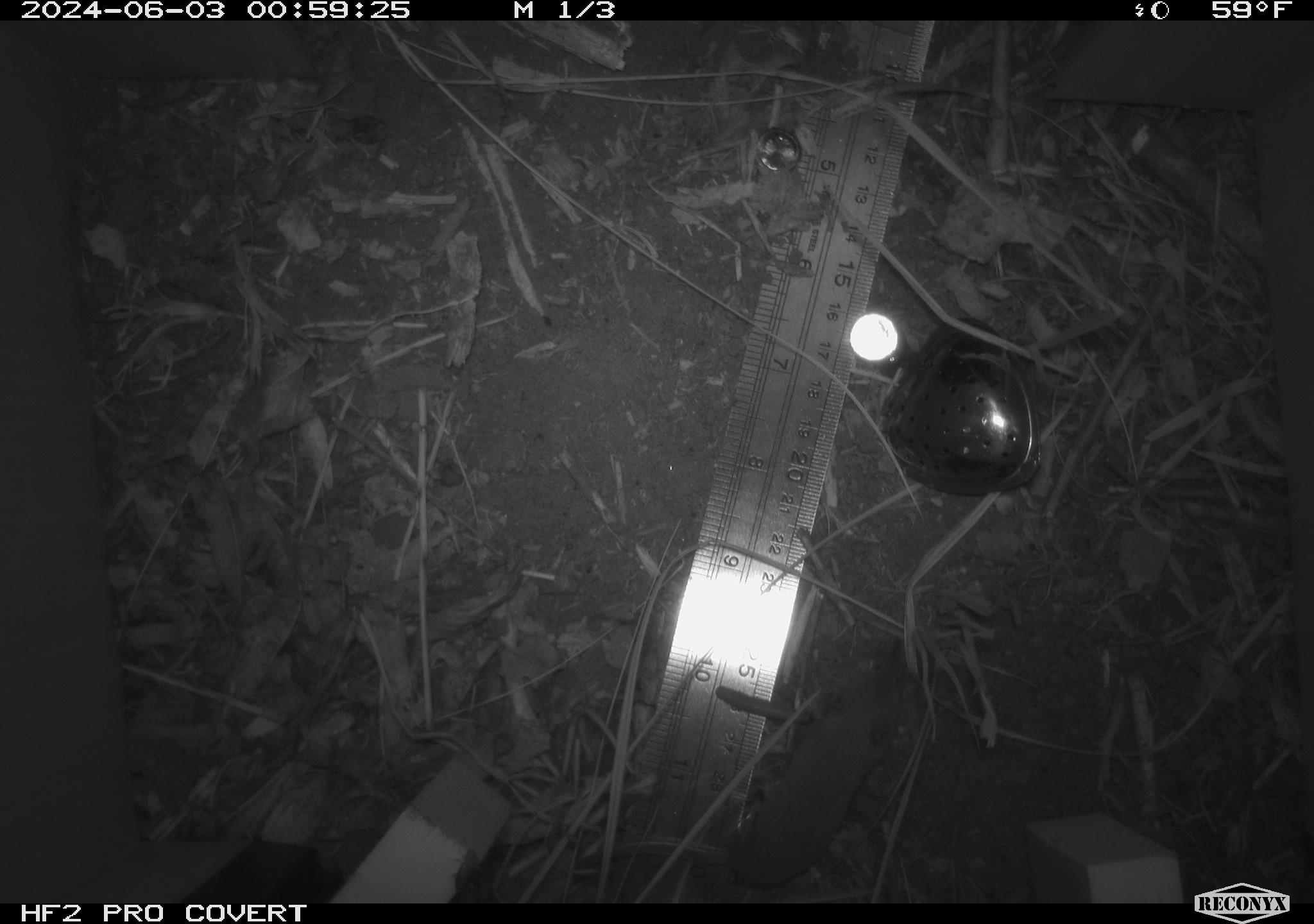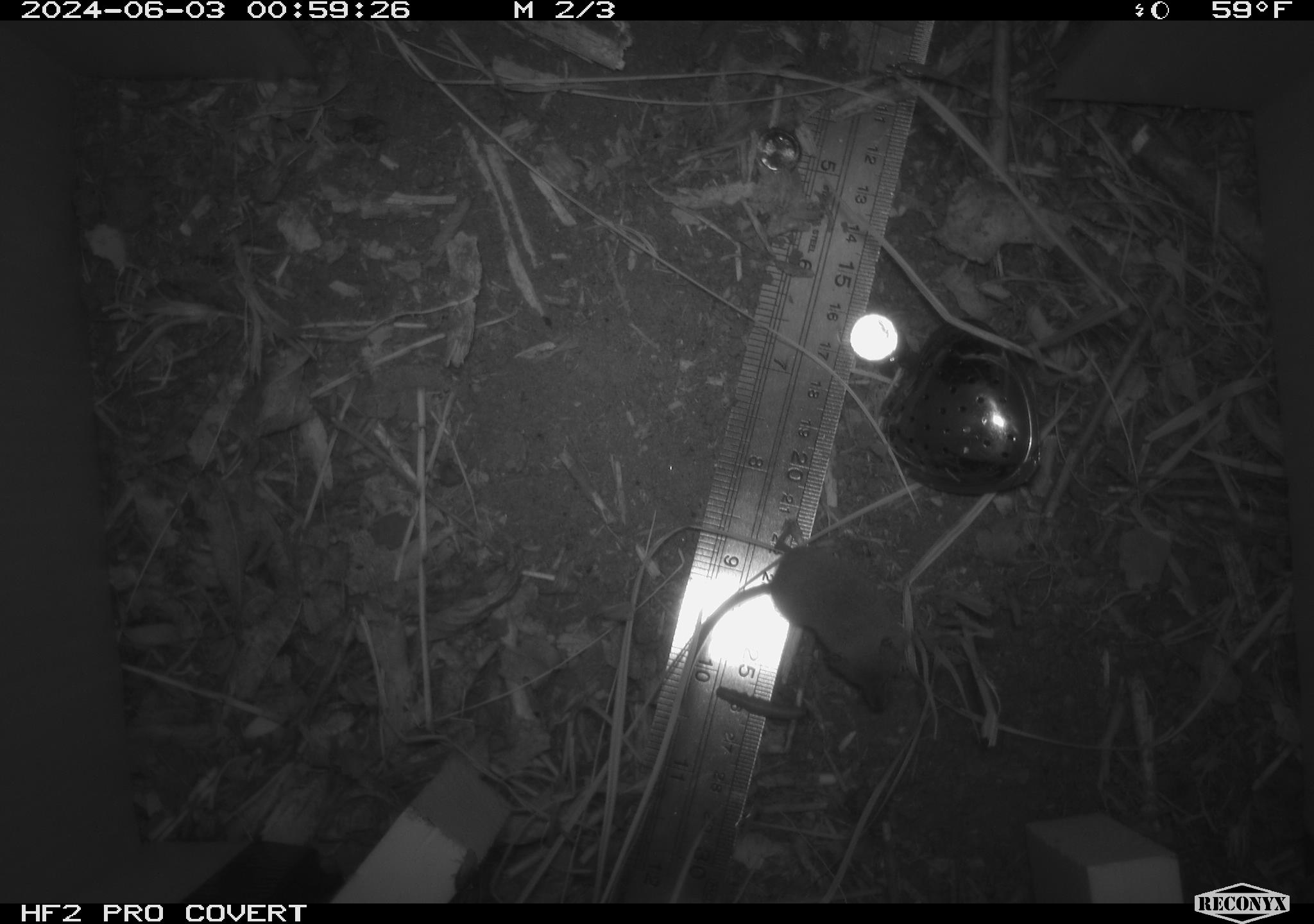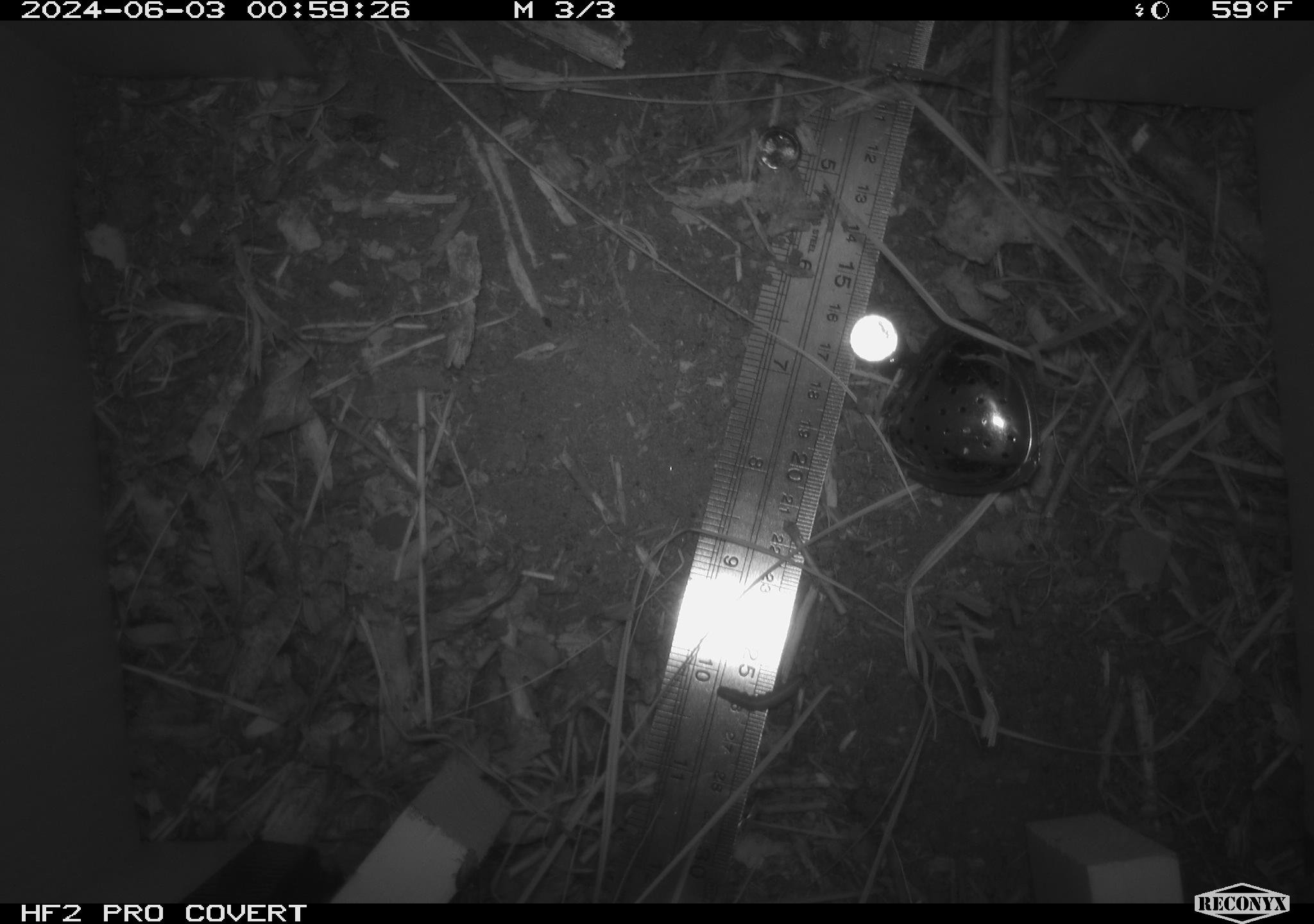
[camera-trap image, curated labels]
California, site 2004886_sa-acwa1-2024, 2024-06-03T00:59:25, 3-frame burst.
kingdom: Animalia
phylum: Chordata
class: Mammalia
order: Eulipotyphla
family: Soricidae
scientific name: Soricidae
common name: shrews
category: soricidae family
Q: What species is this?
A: Soricidae family (shrews) (Soricidae).